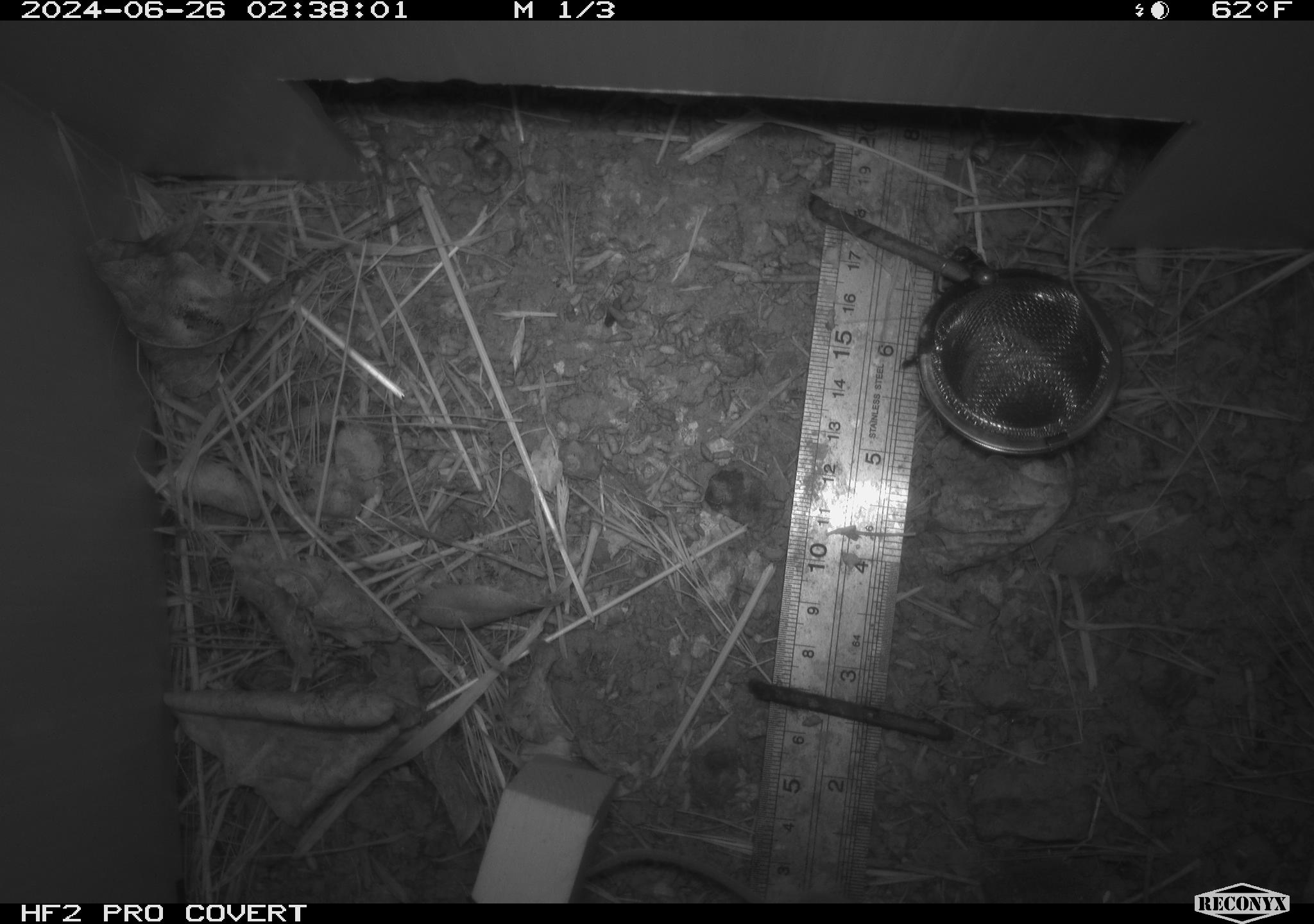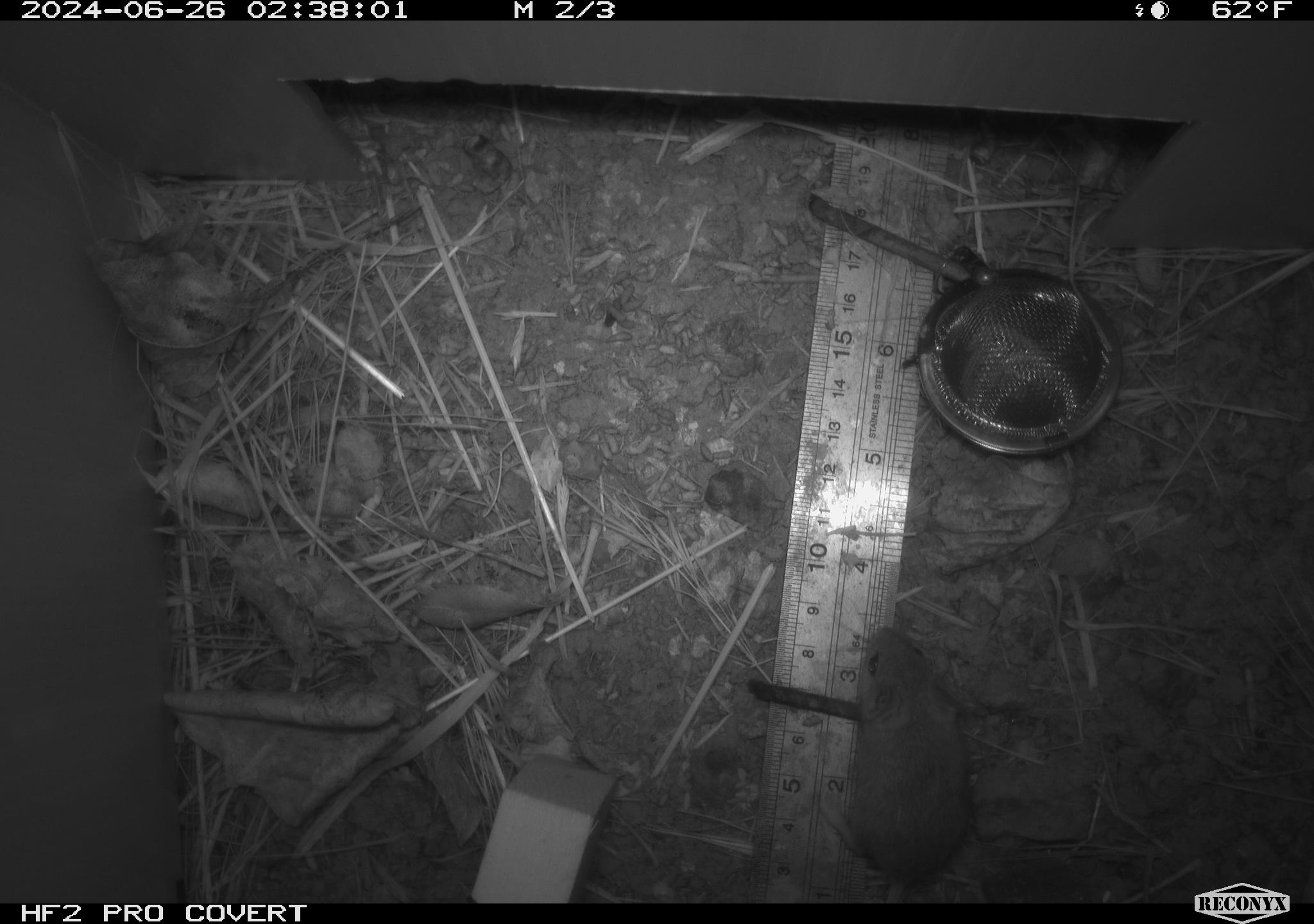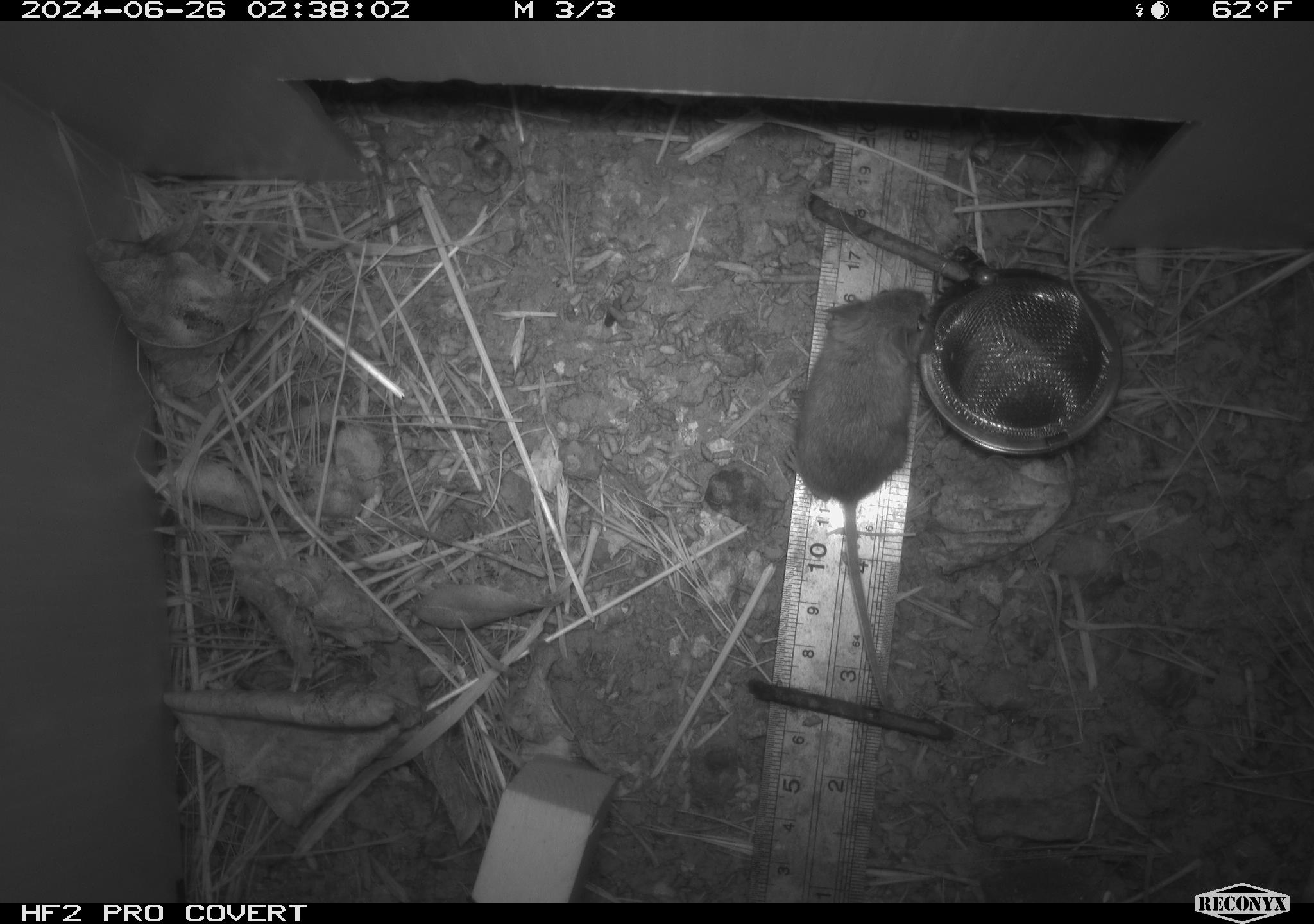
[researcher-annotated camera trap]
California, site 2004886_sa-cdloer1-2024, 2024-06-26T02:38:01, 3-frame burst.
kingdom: Animalia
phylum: Chordata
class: Mammalia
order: Rodentia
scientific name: Rodentia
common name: mouse species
Mouse species (Rodentia).